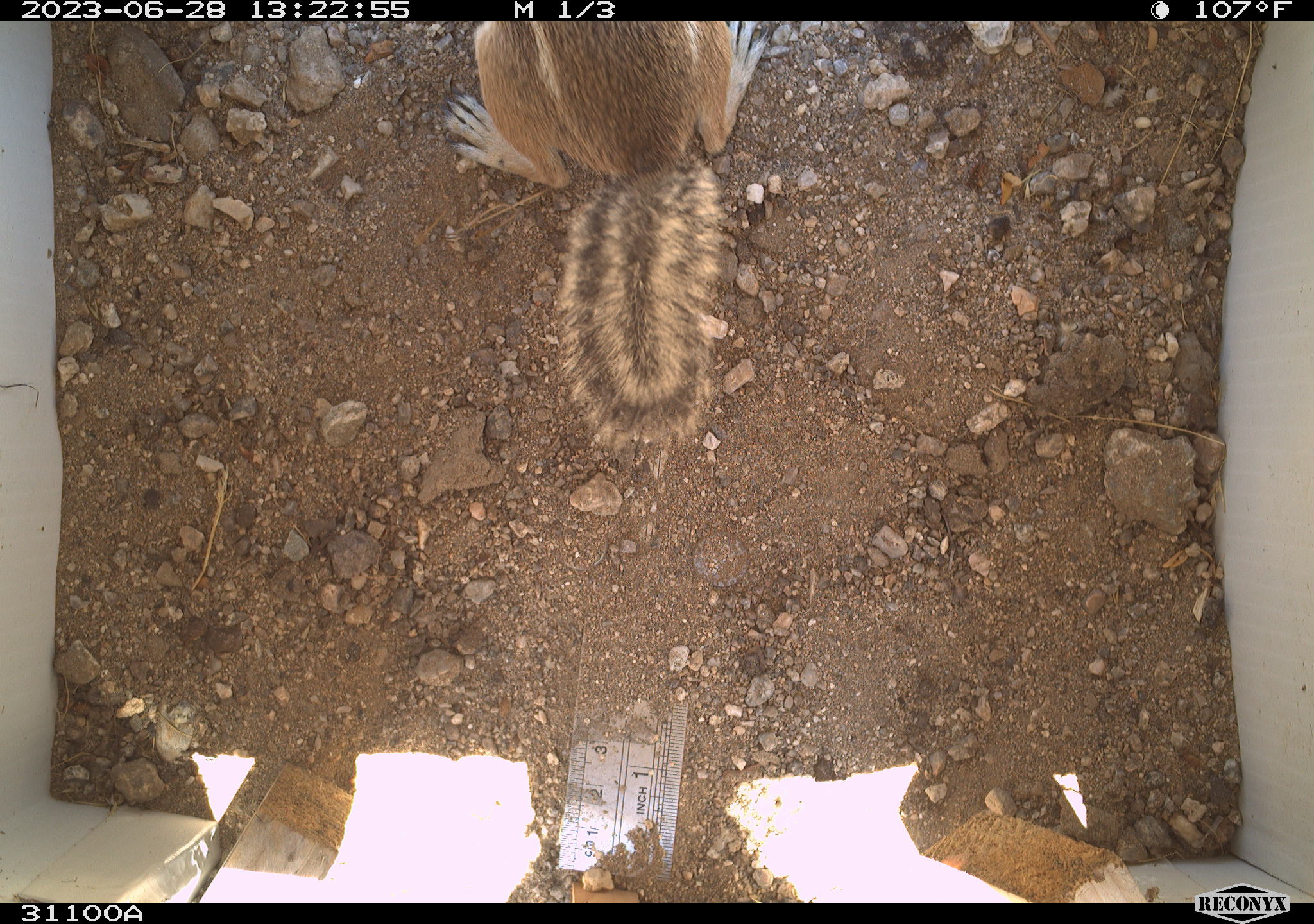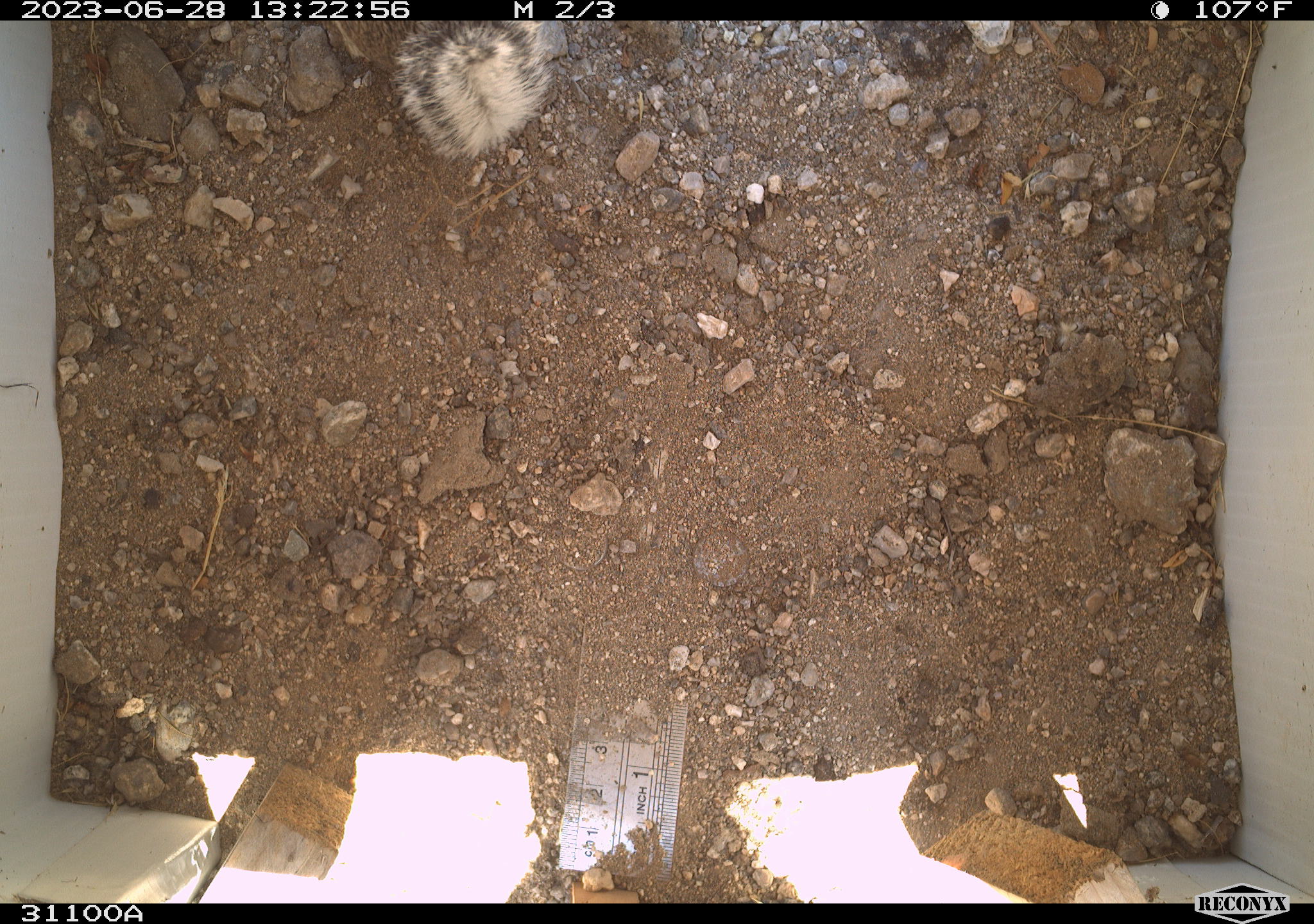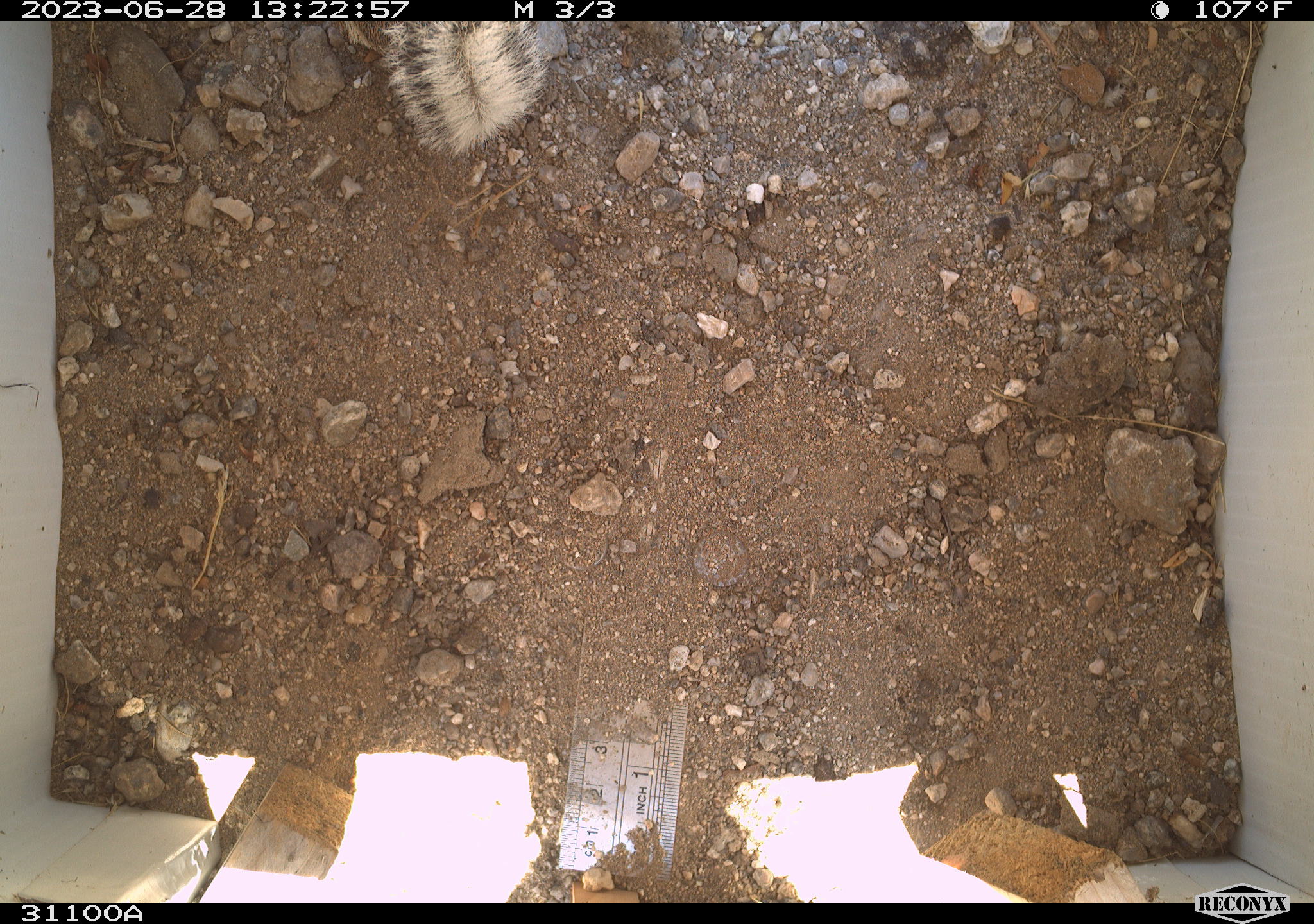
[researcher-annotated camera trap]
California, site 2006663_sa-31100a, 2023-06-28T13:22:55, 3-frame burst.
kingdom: Animalia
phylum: Chordata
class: Mammalia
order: Rodentia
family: Sciuridae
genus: Ammospermophilus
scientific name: Ammospermophilus leucurus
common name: white-tailed antelope squirrel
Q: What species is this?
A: White-tailed antelope squirrel (Ammospermophilus leucurus).